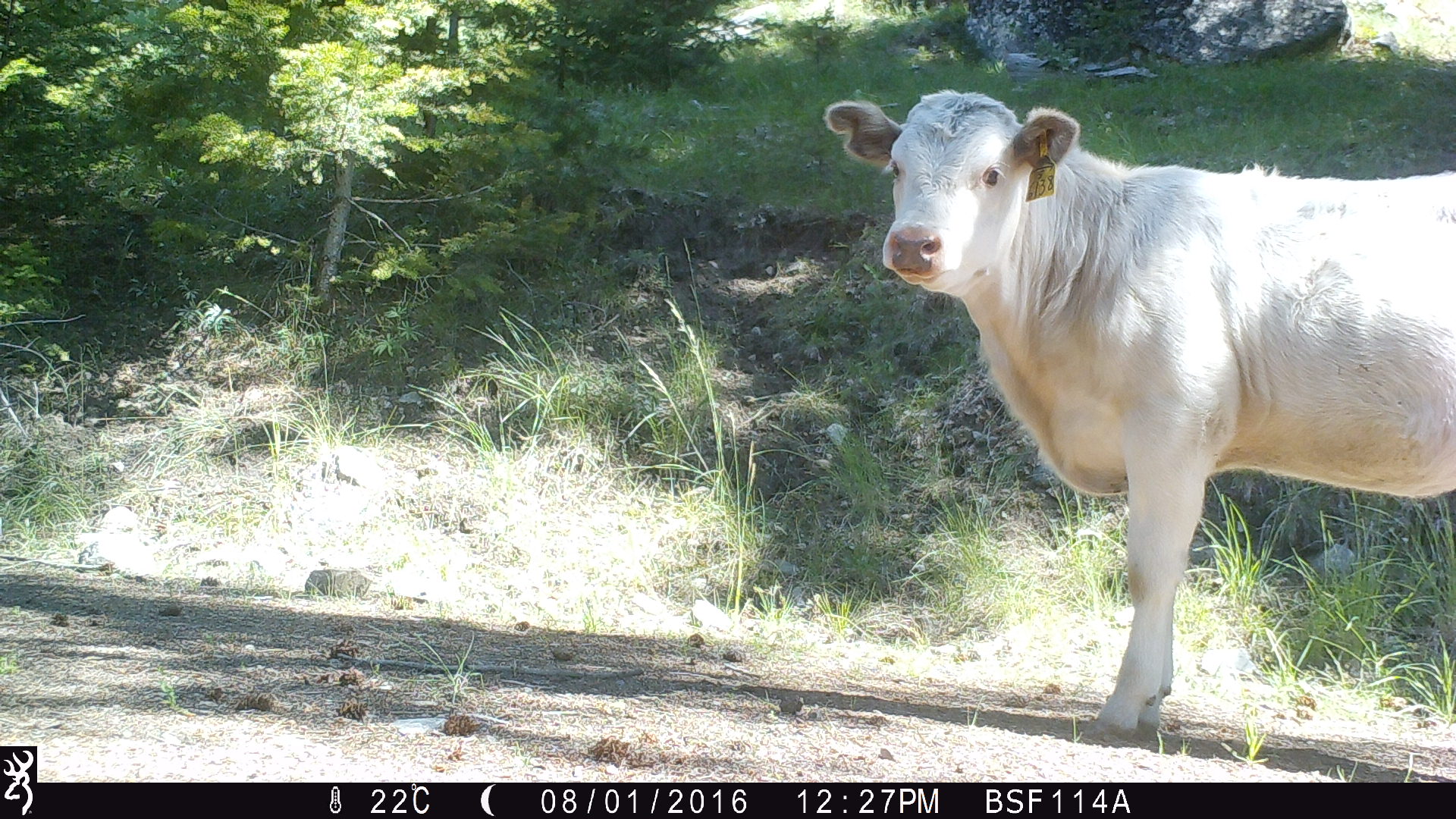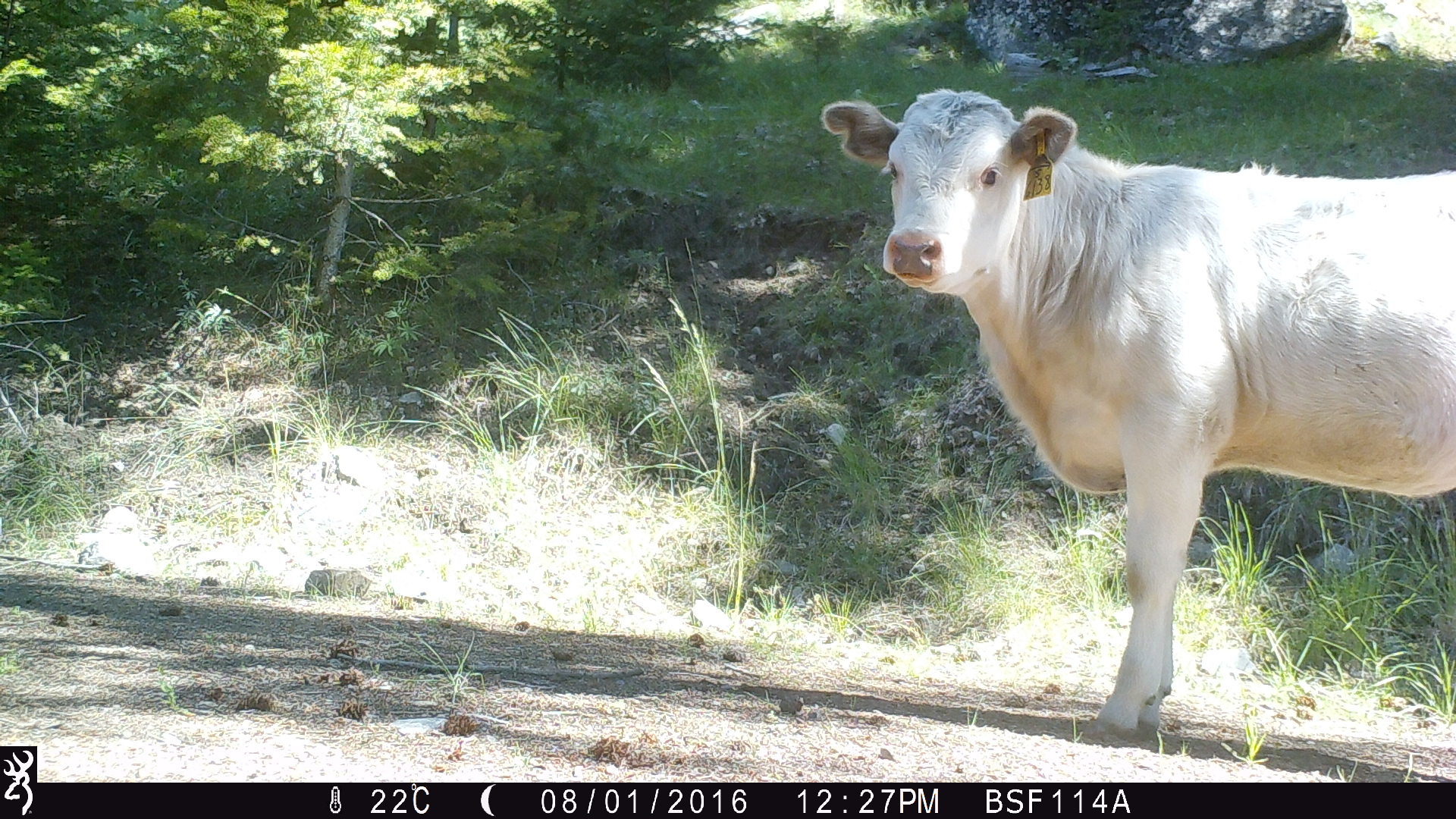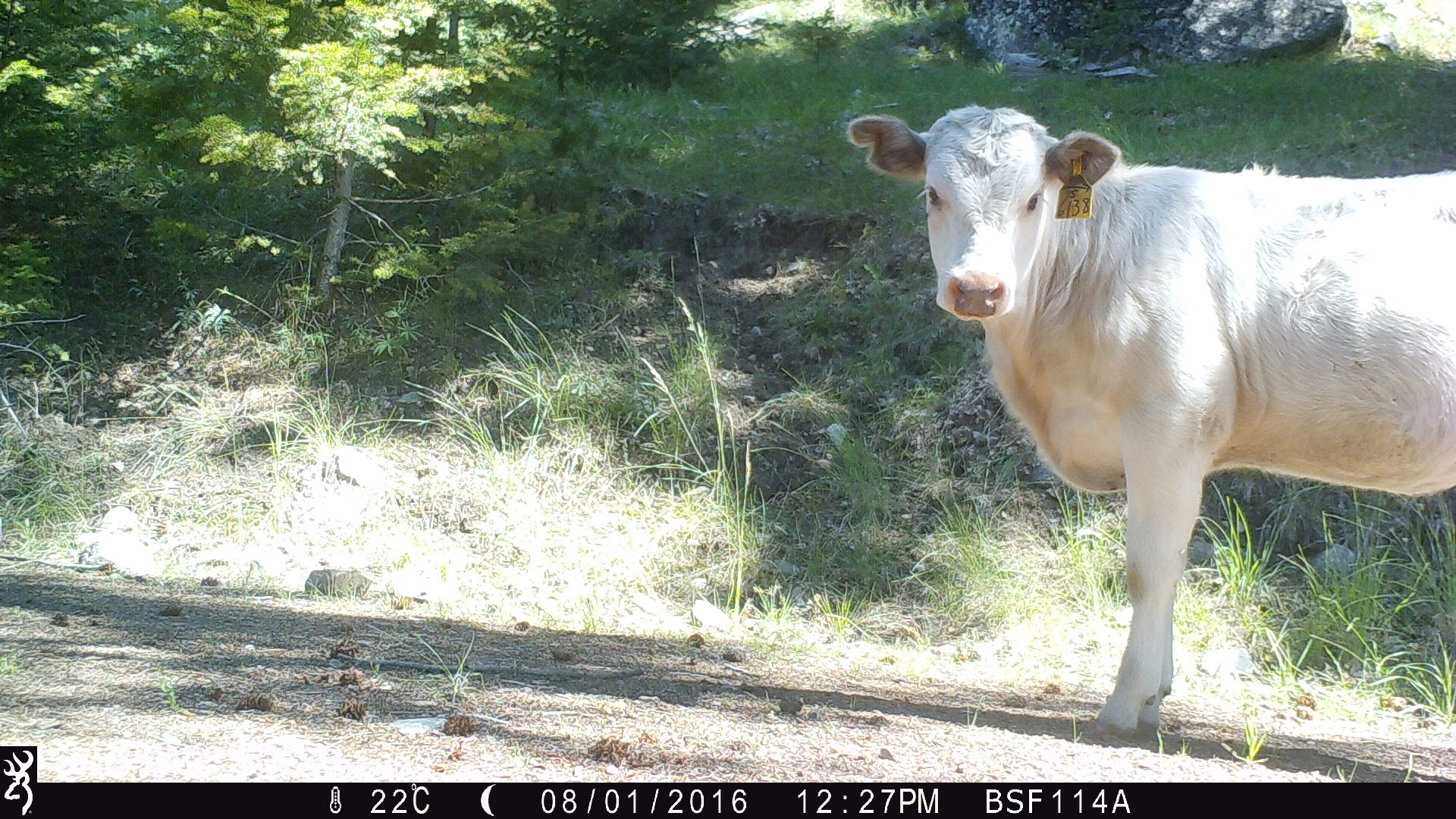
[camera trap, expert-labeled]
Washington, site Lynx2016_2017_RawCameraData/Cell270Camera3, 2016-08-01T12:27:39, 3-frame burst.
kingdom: Animalia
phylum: Chordata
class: Mammalia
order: Artiodactyla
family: Bovidae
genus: Bos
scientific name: Bos taurus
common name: domestic cattle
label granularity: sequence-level